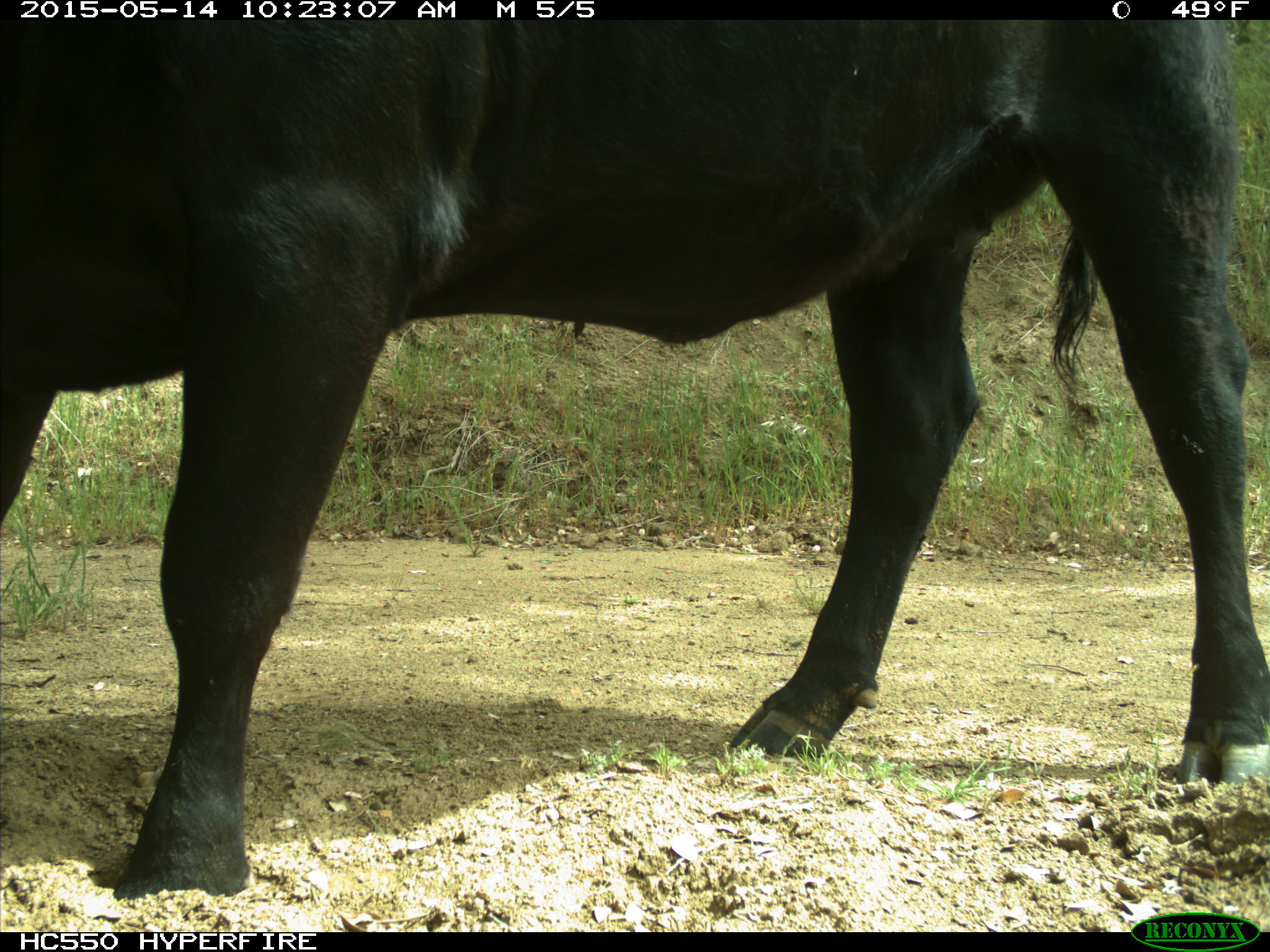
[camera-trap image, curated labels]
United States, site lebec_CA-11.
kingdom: Animalia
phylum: Chordata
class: Mammalia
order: Artiodactyla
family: Bovidae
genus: Bos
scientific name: Bos taurus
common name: domestic cow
Bos taurus (domestic cow).